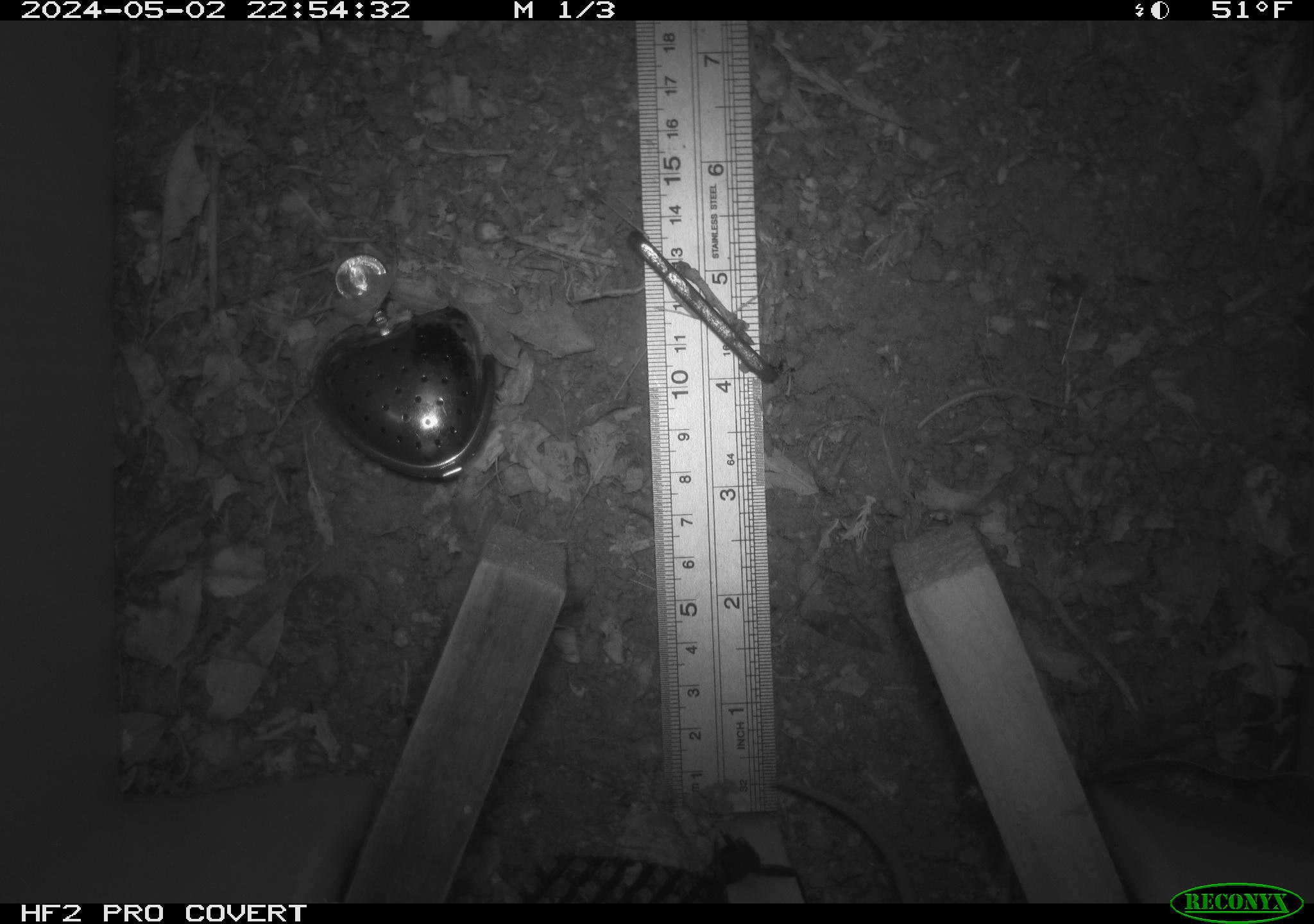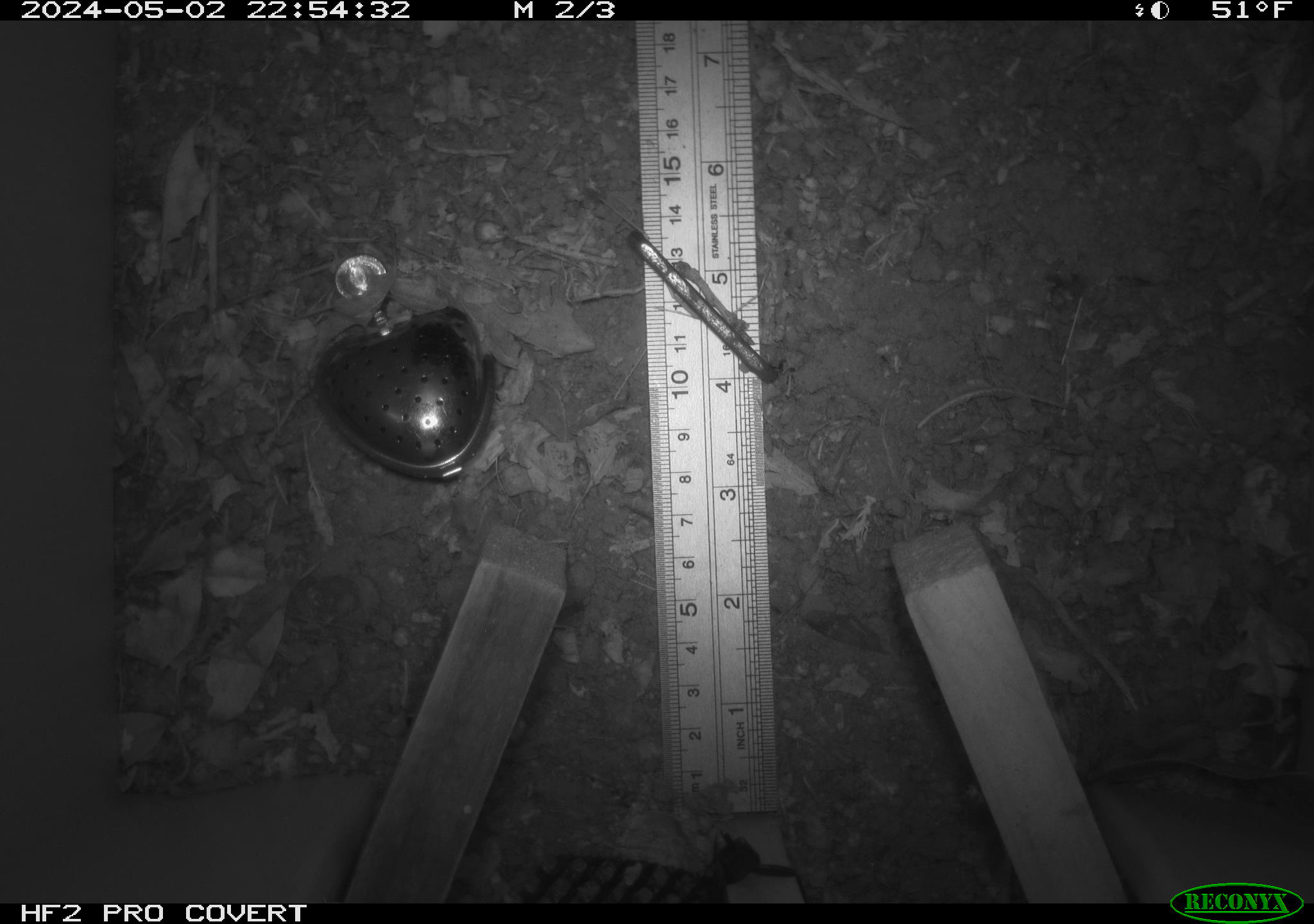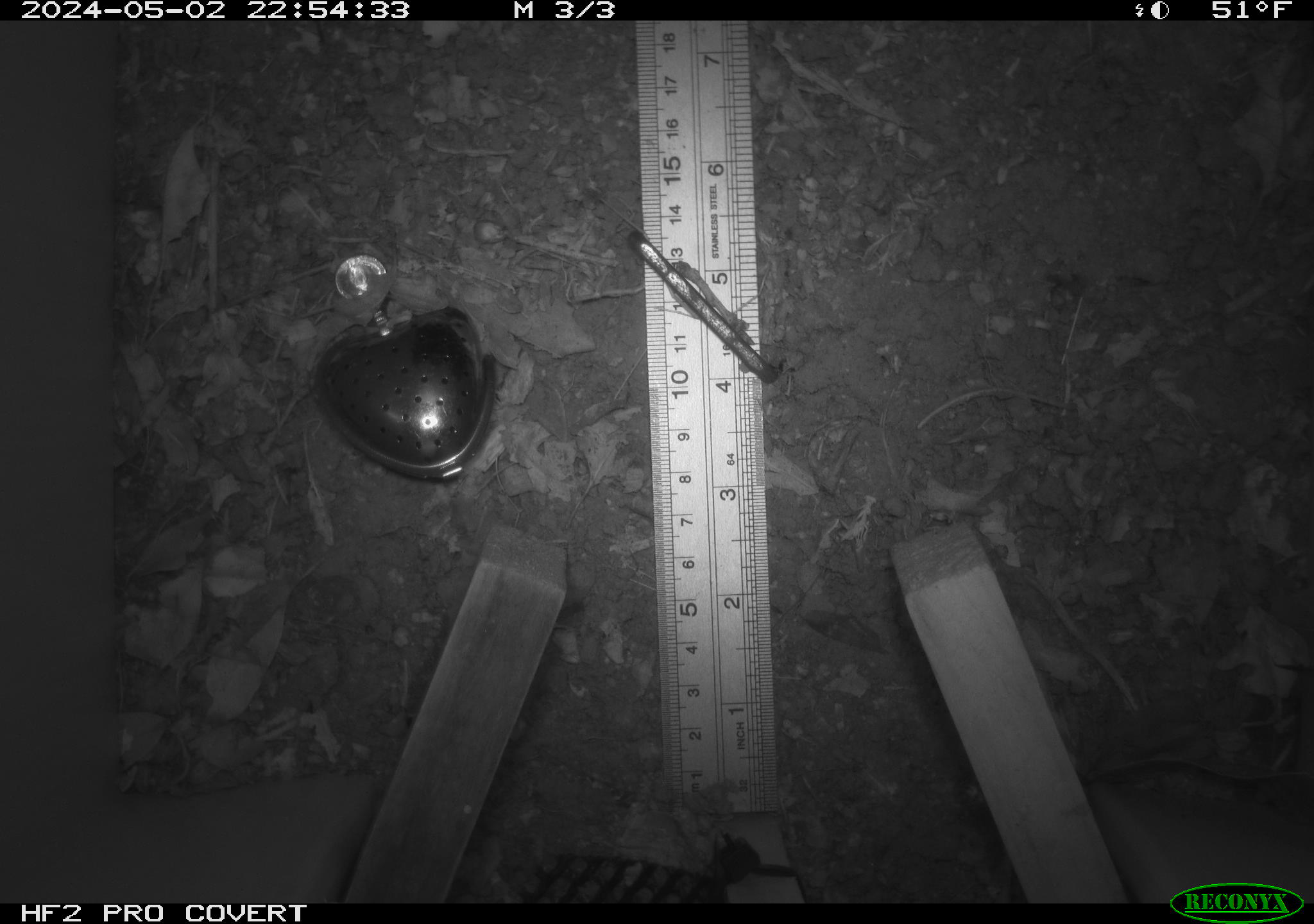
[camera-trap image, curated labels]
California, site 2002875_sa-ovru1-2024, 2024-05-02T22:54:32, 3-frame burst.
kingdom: Animalia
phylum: Chordata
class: Mammalia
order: Rodentia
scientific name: Rodentia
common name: rodent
Rodent (Rodentia).